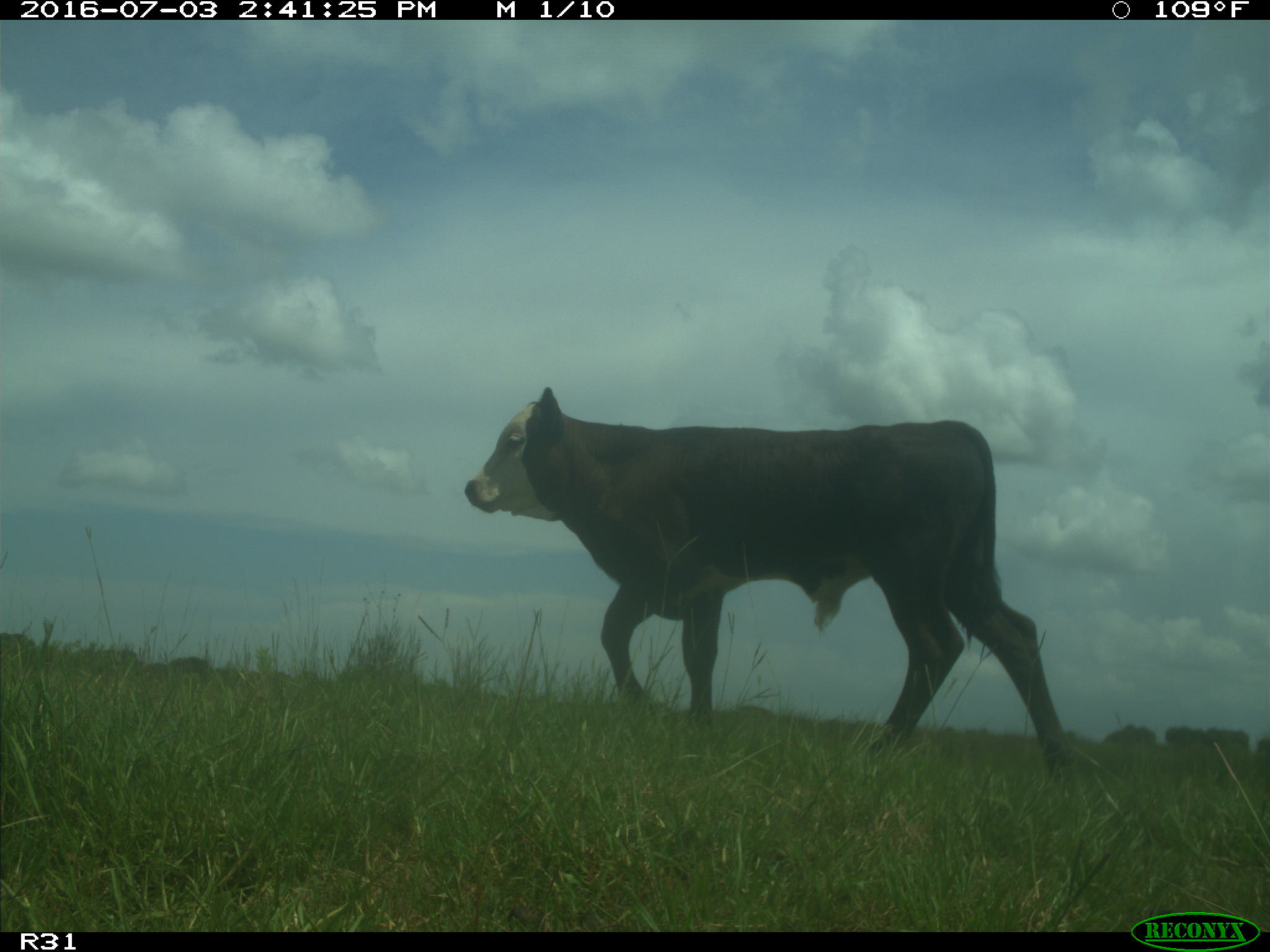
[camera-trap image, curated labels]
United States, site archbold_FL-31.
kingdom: Animalia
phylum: Chordata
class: Mammalia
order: Artiodactyla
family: Bovidae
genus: Bos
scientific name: Bos taurus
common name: domestic cow